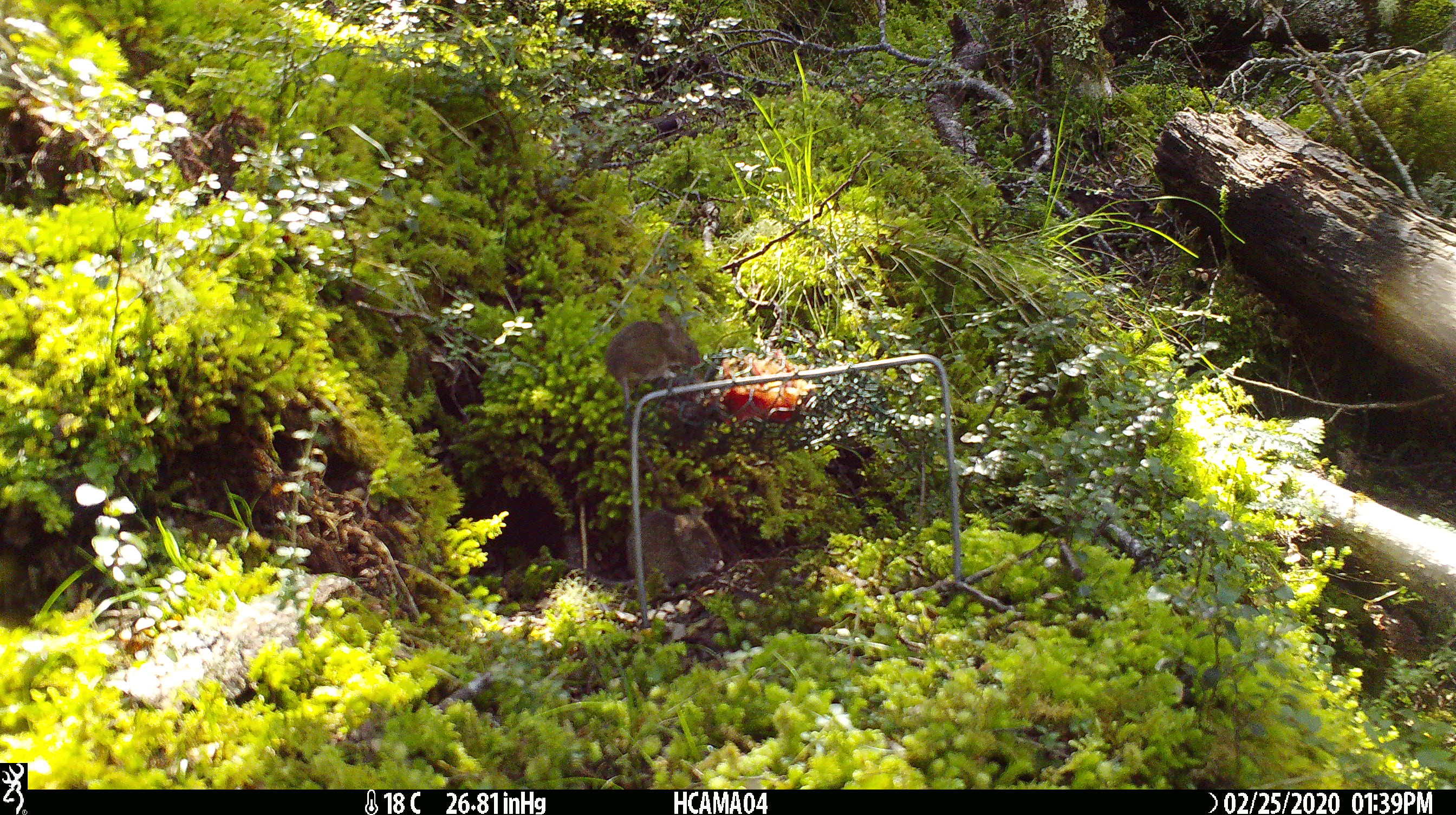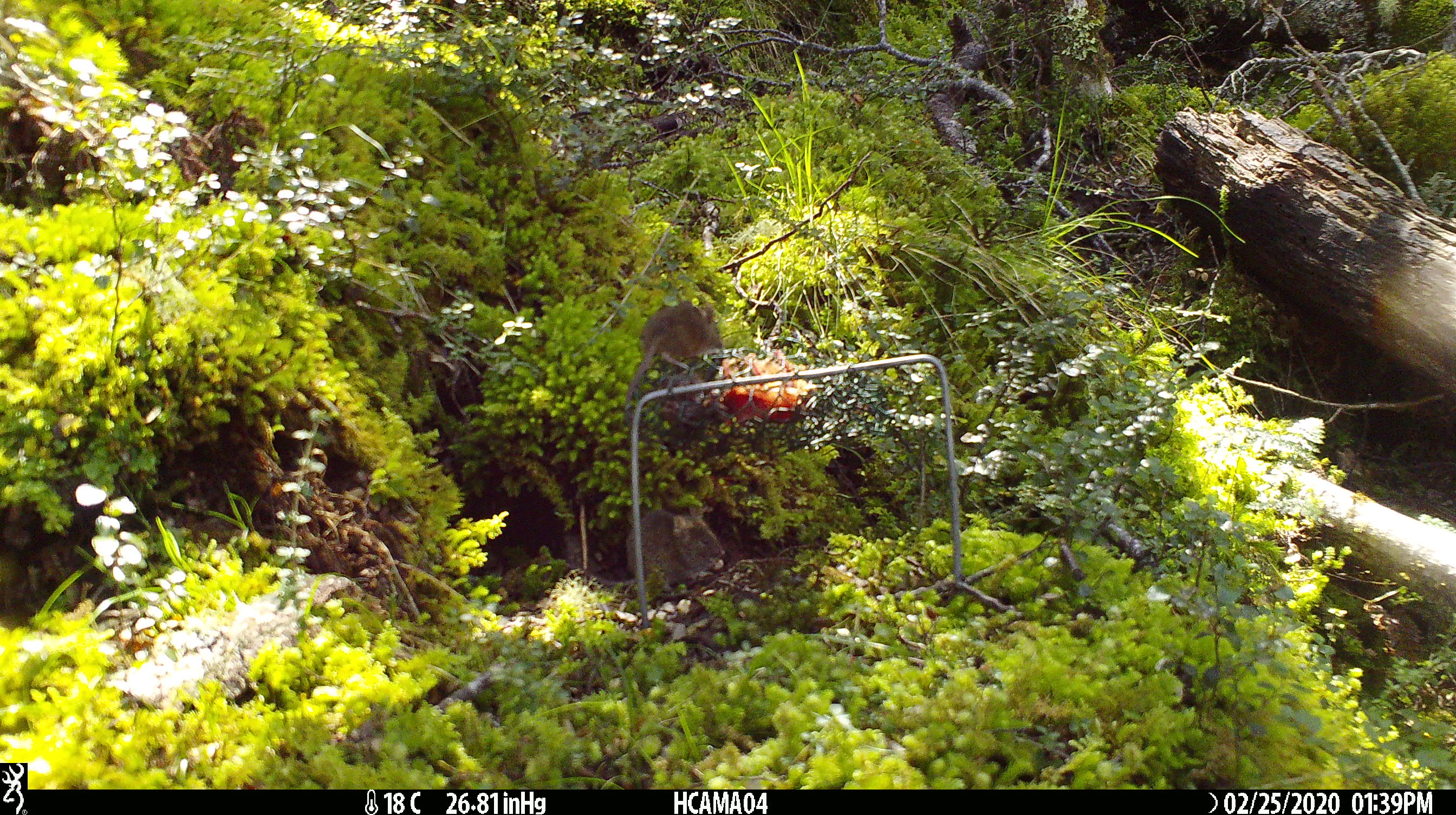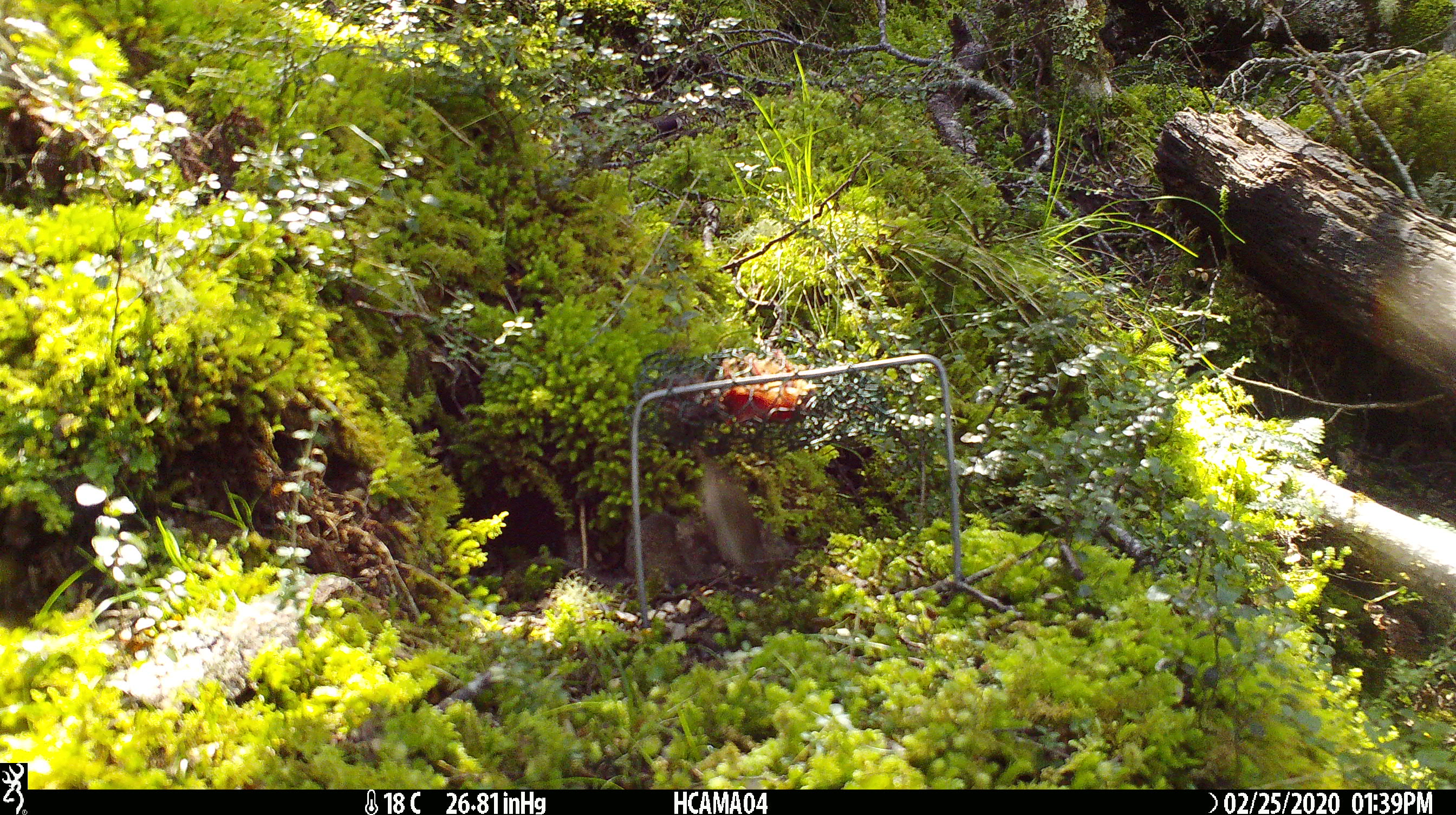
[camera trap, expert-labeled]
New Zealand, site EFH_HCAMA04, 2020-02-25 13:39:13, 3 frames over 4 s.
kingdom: Animalia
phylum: Chordata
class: Mammalia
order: Rodentia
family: Muridae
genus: Mus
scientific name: Mus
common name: mouse